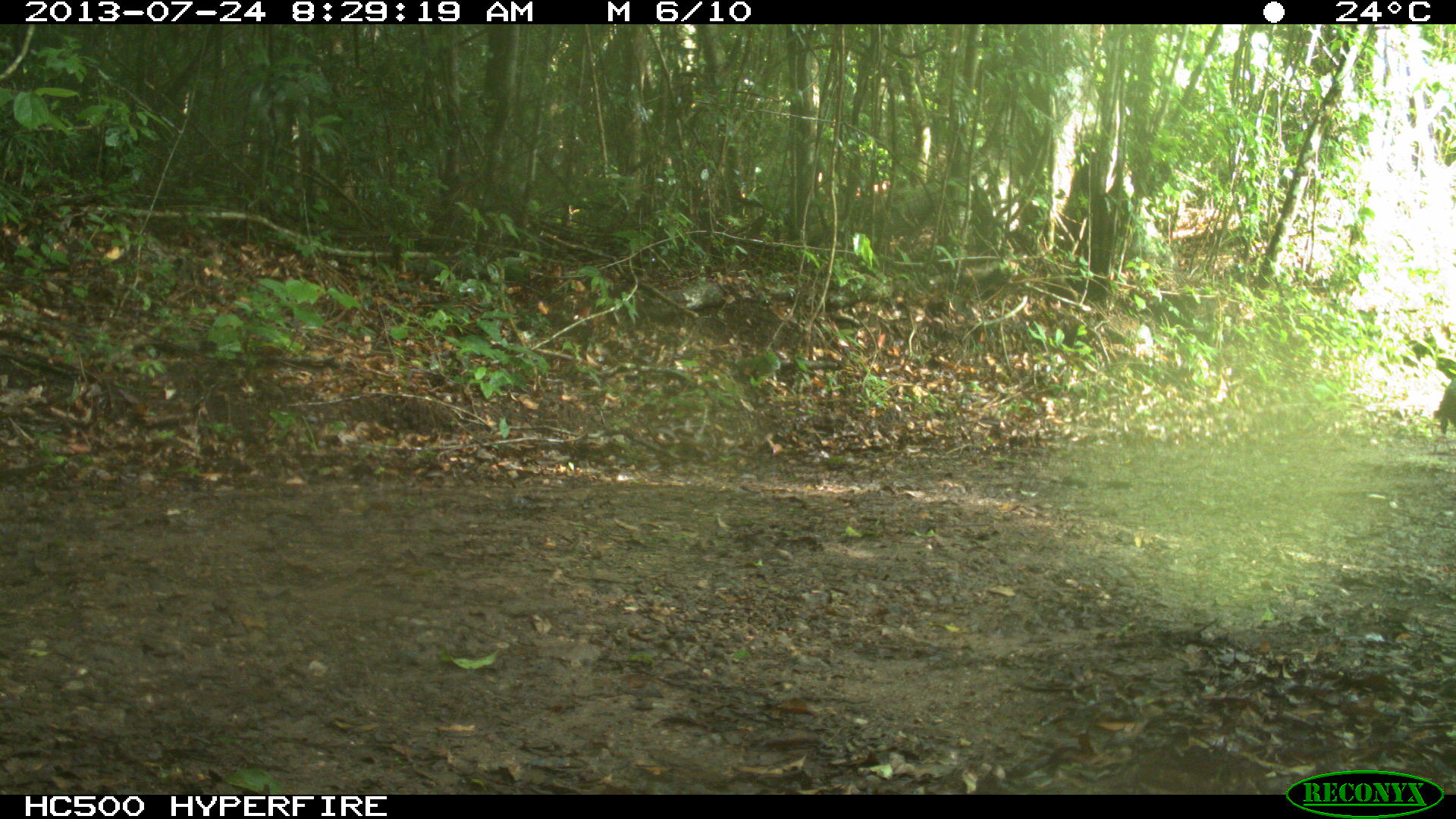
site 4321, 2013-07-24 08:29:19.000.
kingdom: Animalia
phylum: Chordata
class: Aves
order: Galliformes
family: Phasianidae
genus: Meleagris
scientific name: Meleagris ocellata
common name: ocellated turkey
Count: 2.